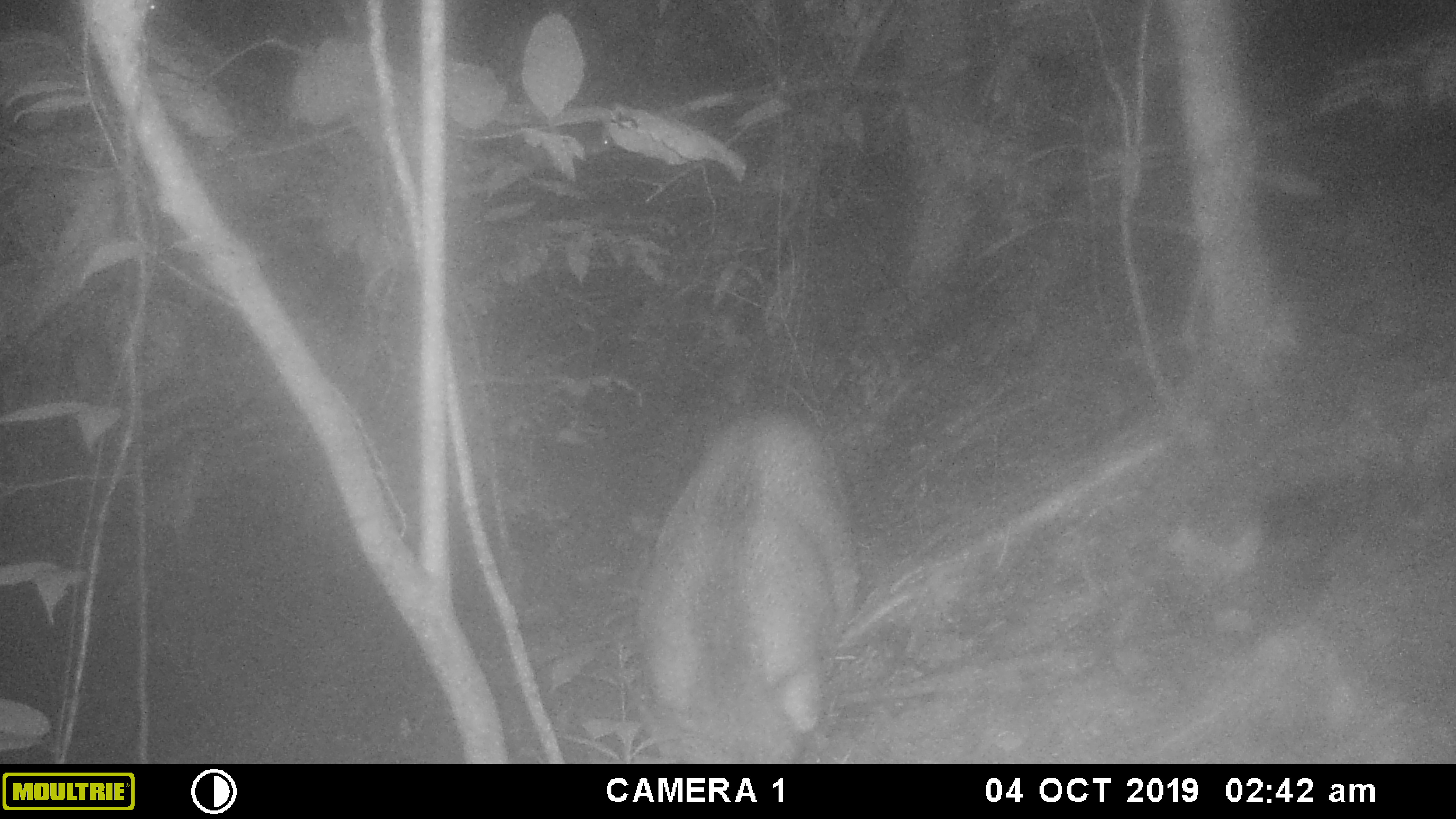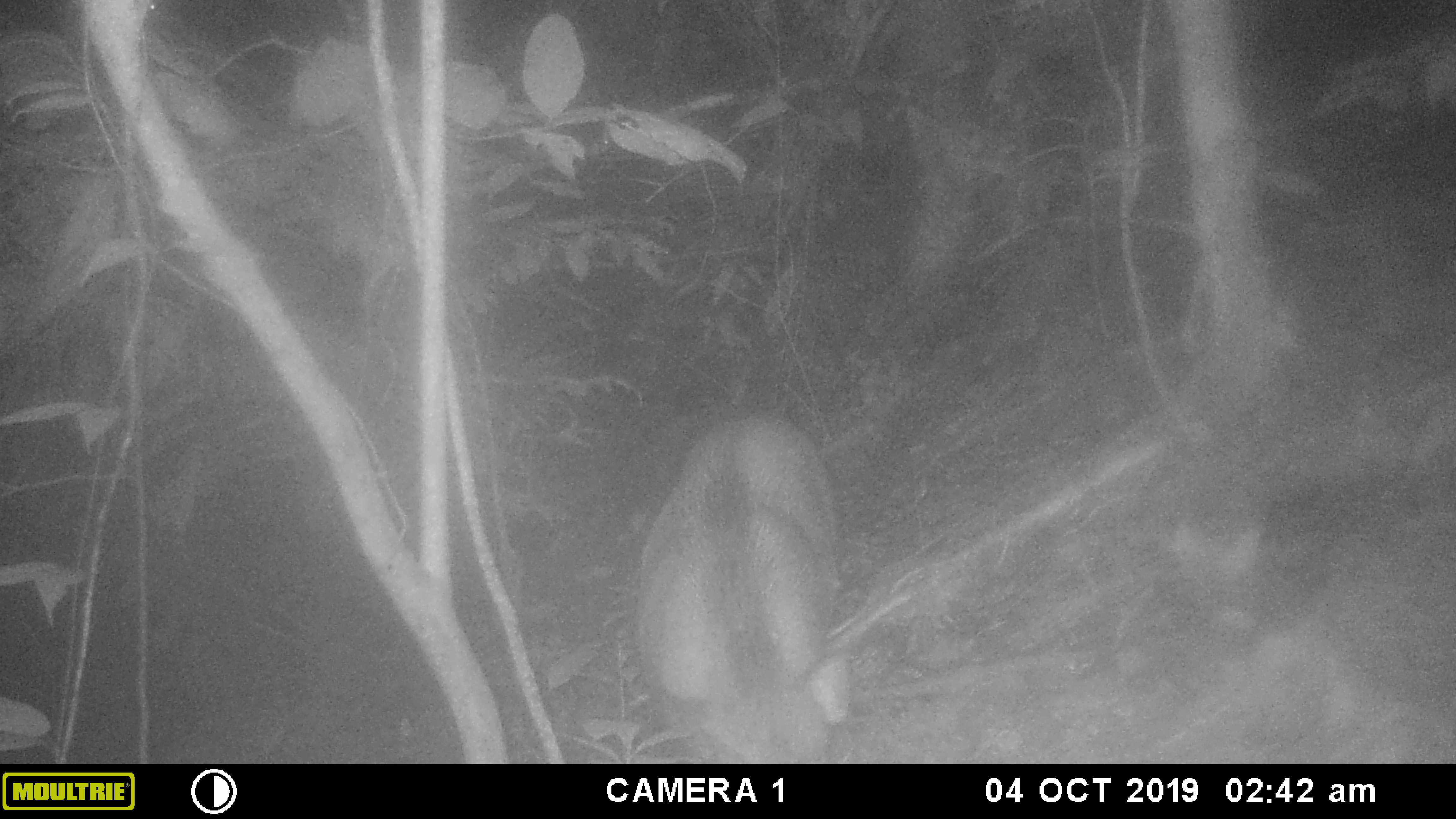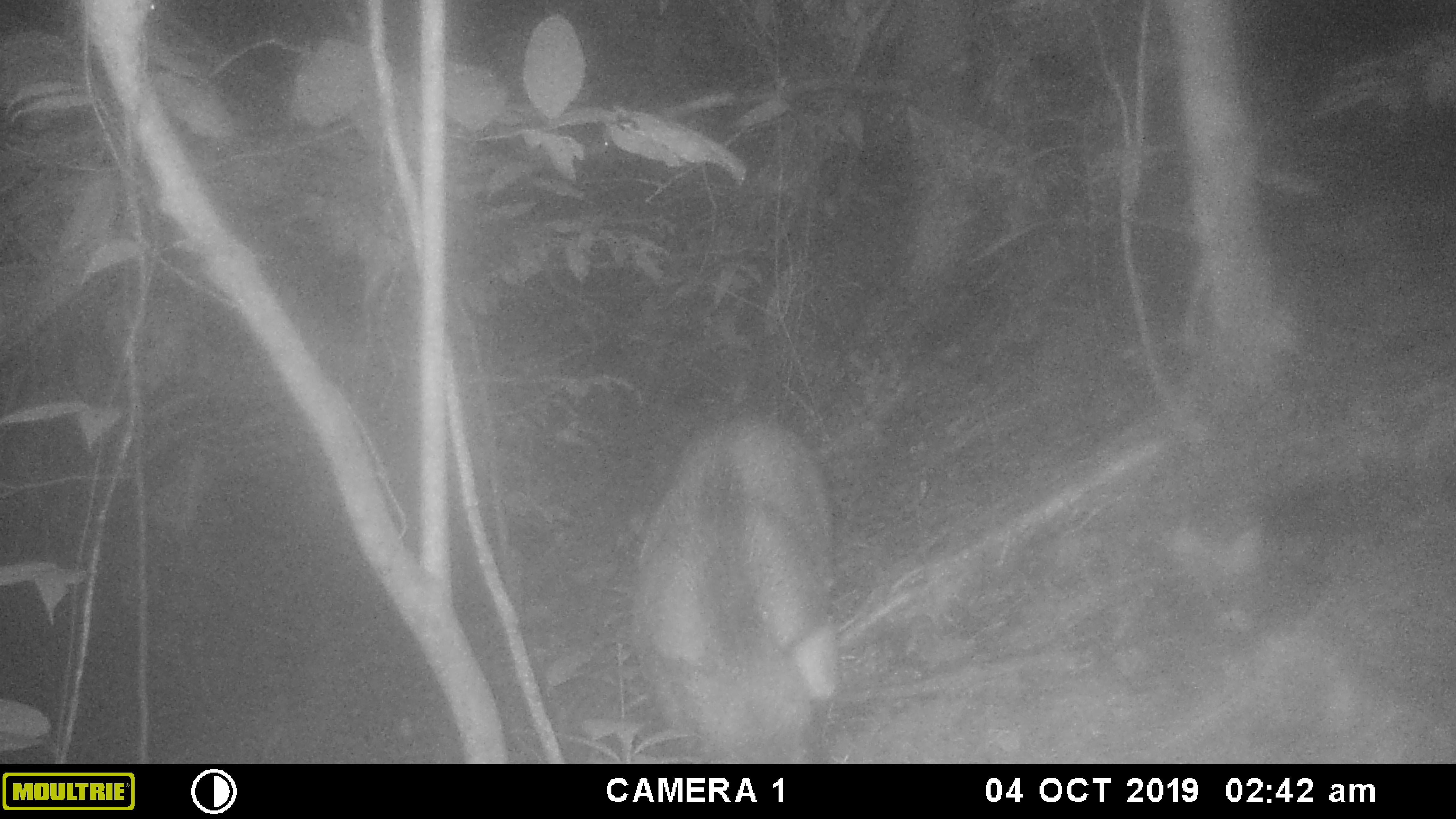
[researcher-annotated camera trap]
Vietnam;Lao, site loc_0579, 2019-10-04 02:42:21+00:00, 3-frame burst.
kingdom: Animalia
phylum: Chordata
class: Mammalia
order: Artiodactyla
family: Suidae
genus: Sus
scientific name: Sus scrofa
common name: eurasian wild pig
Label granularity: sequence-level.